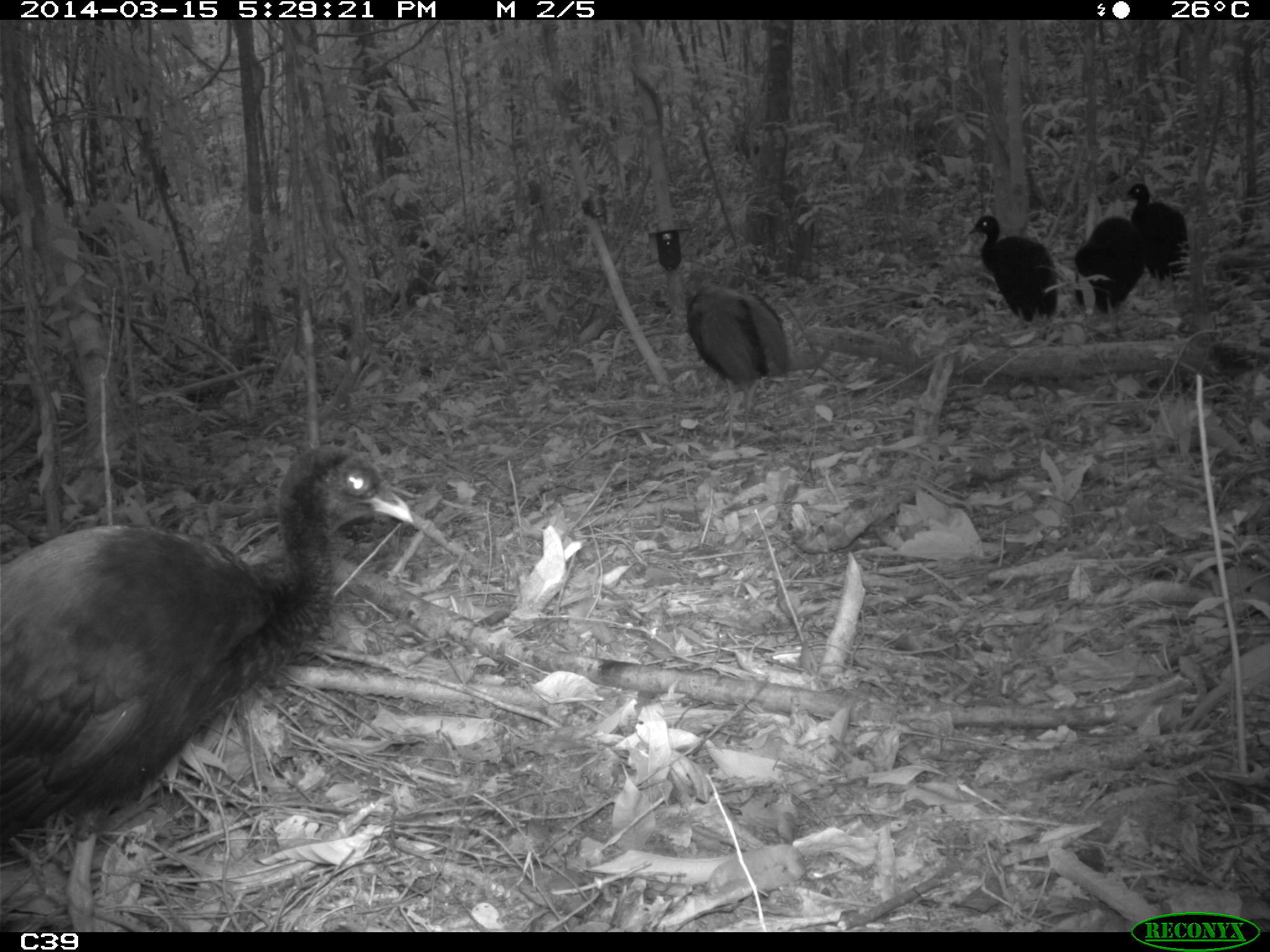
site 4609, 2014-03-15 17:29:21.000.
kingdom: Animalia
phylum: Chordata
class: Aves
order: Gruiformes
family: Psophiidae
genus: Psophia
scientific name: Psophia crepitans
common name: gray-winged trumpeter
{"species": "Psophia crepitans (gray-winged trumpeter)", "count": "8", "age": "adult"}